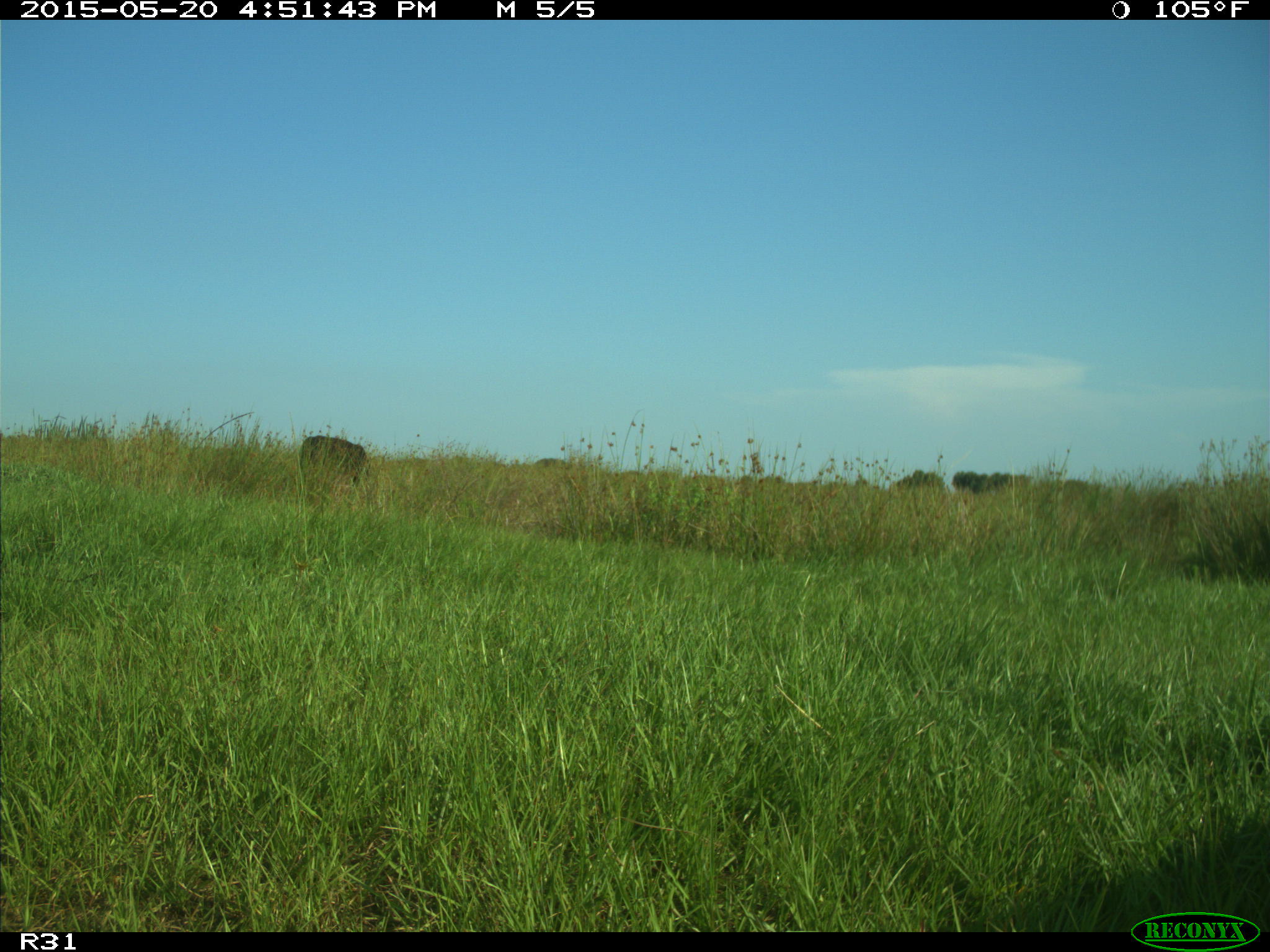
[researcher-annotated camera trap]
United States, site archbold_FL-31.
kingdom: Animalia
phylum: Chordata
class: Mammalia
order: Artiodactyla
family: Bovidae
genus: Bos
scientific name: Bos taurus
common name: domestic cow